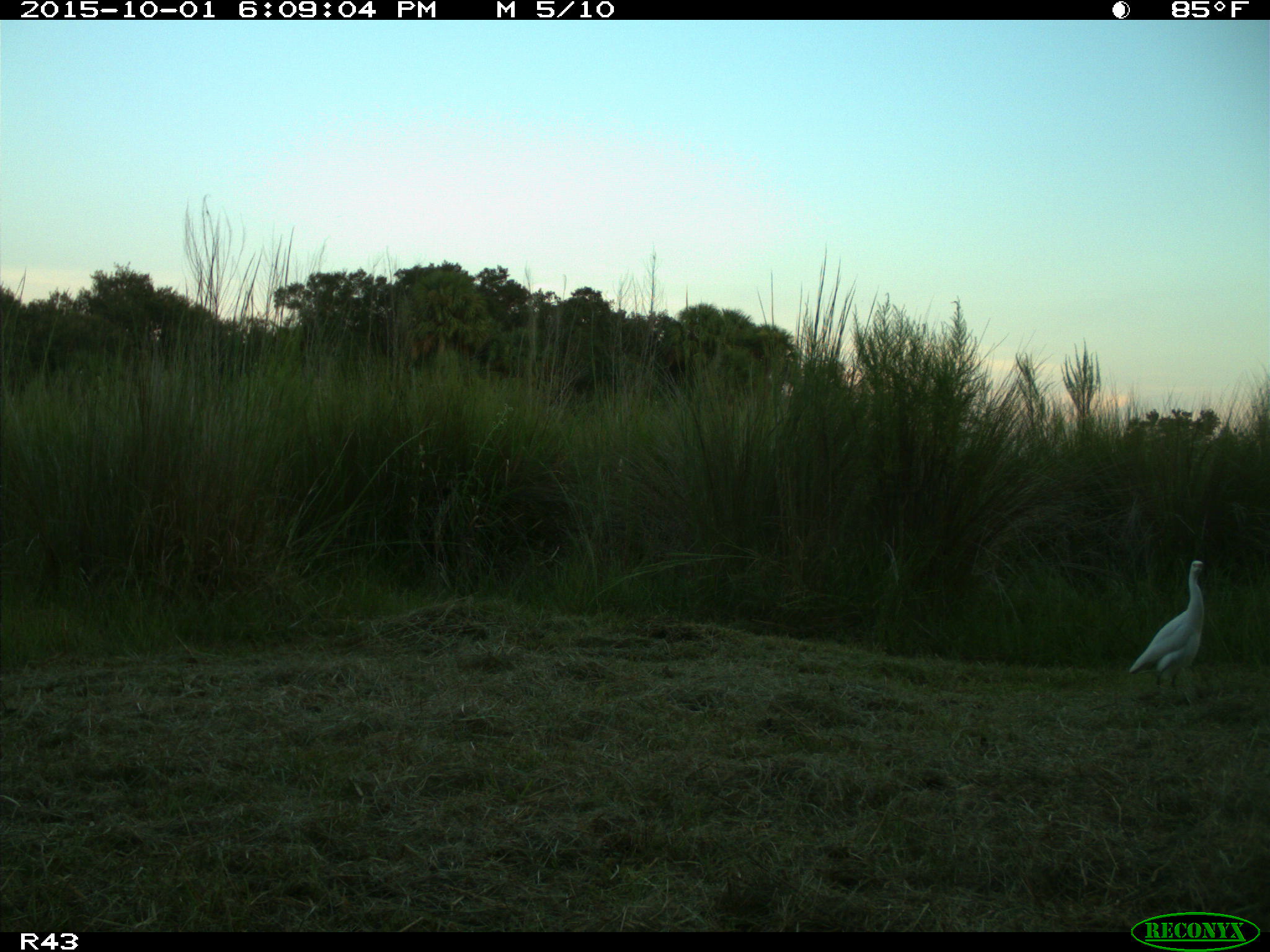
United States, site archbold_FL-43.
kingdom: Animalia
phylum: Chordata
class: Aves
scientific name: Aves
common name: birds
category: unidentified bird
Unidentified bird (birds) (Aves).